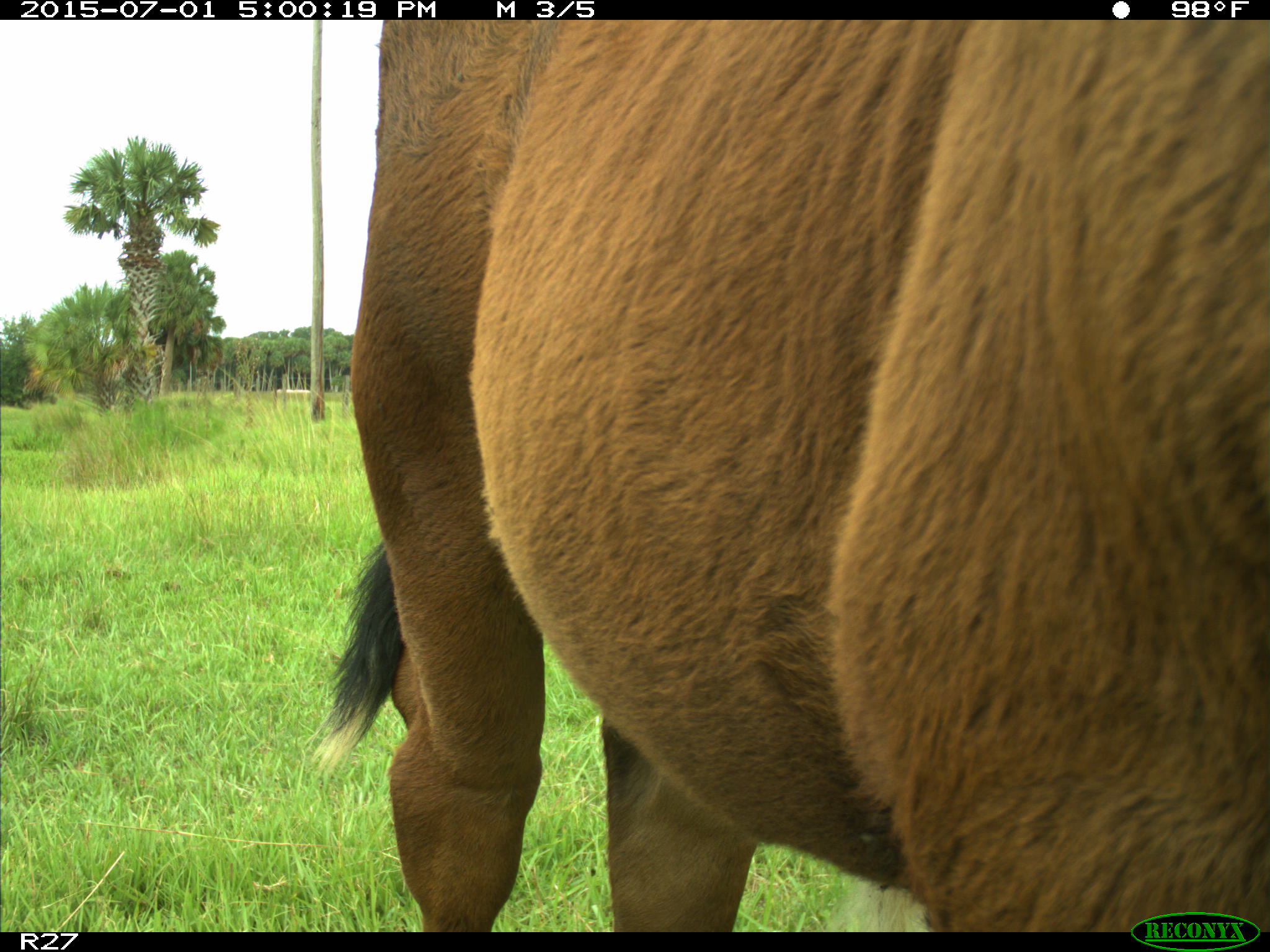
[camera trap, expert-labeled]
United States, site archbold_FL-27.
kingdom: Animalia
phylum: Chordata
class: Mammalia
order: Artiodactyla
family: Bovidae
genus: Bos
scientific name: Bos taurus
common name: domestic cow